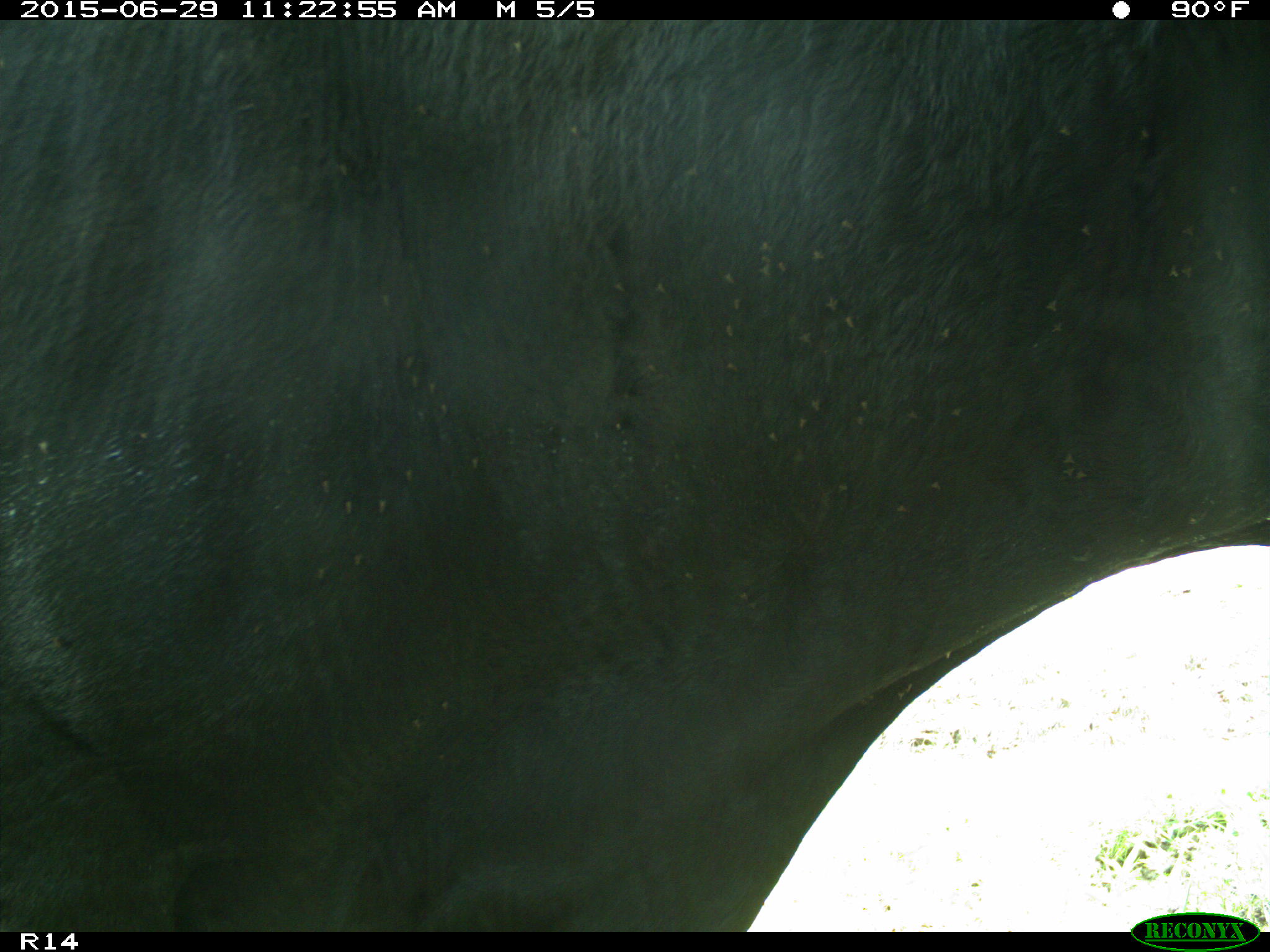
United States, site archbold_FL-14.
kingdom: Animalia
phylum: Chordata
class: Mammalia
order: Artiodactyla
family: Bovidae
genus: Bos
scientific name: Bos taurus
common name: domestic cow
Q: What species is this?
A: Bos taurus (domestic cow).